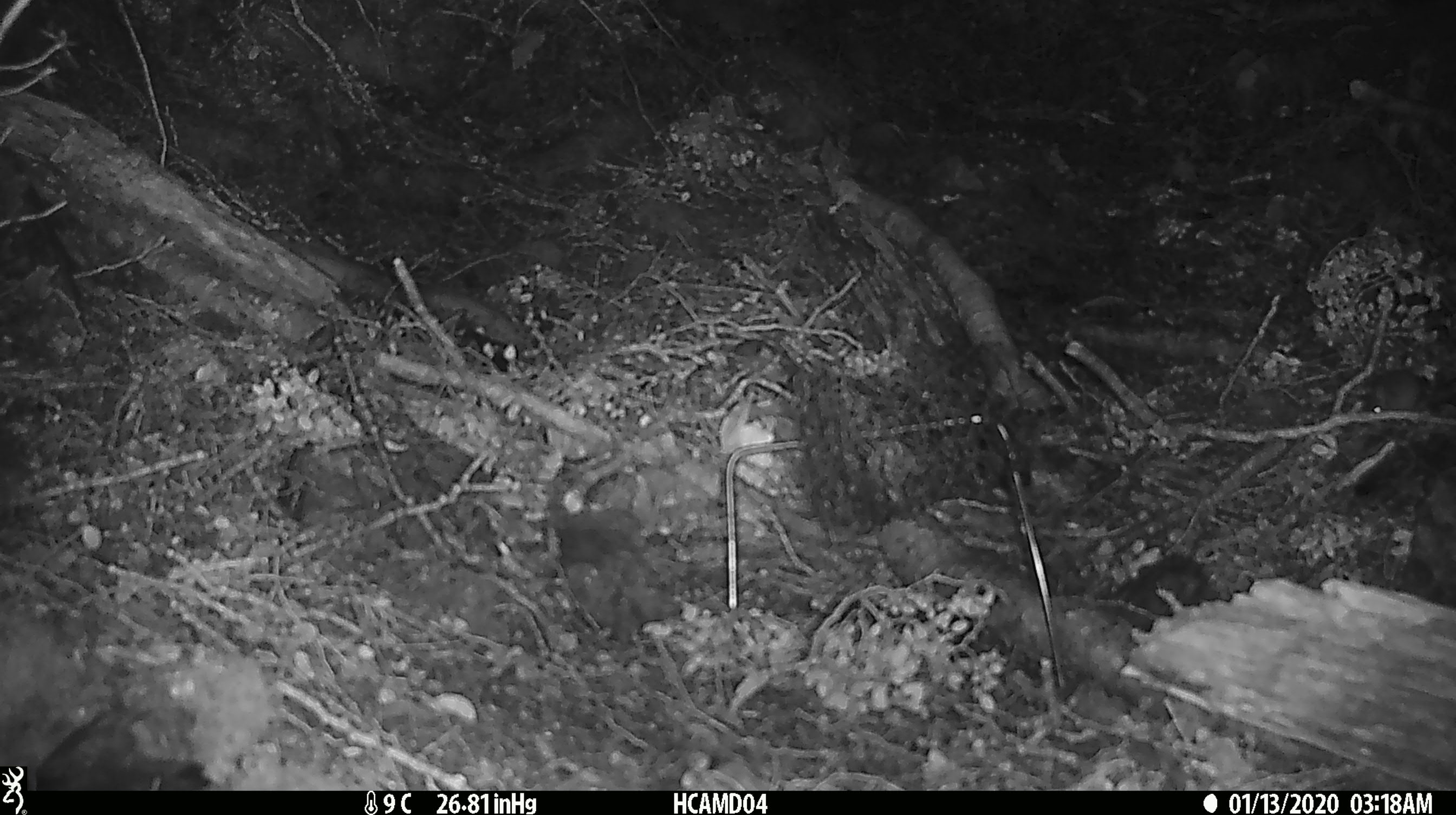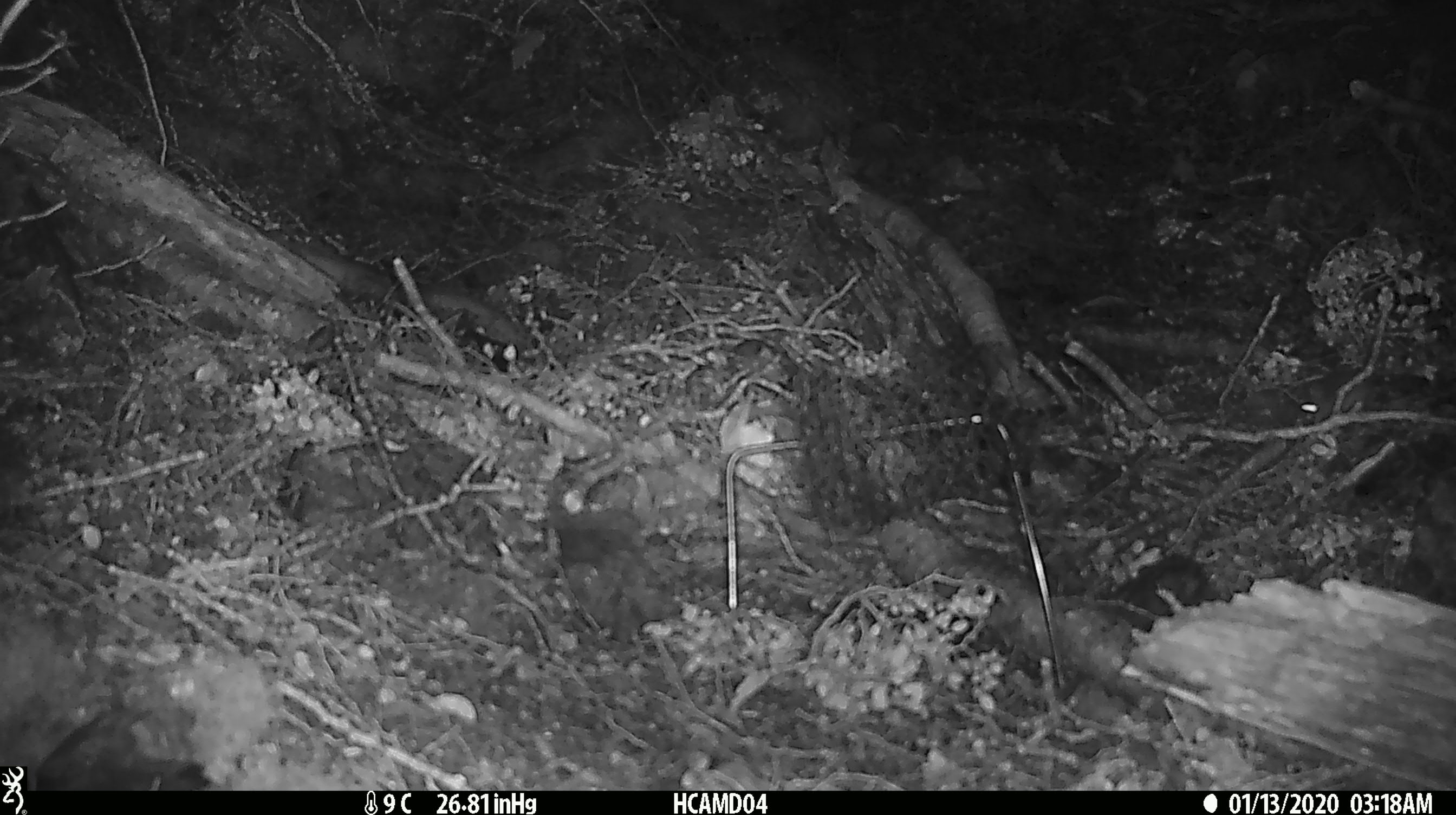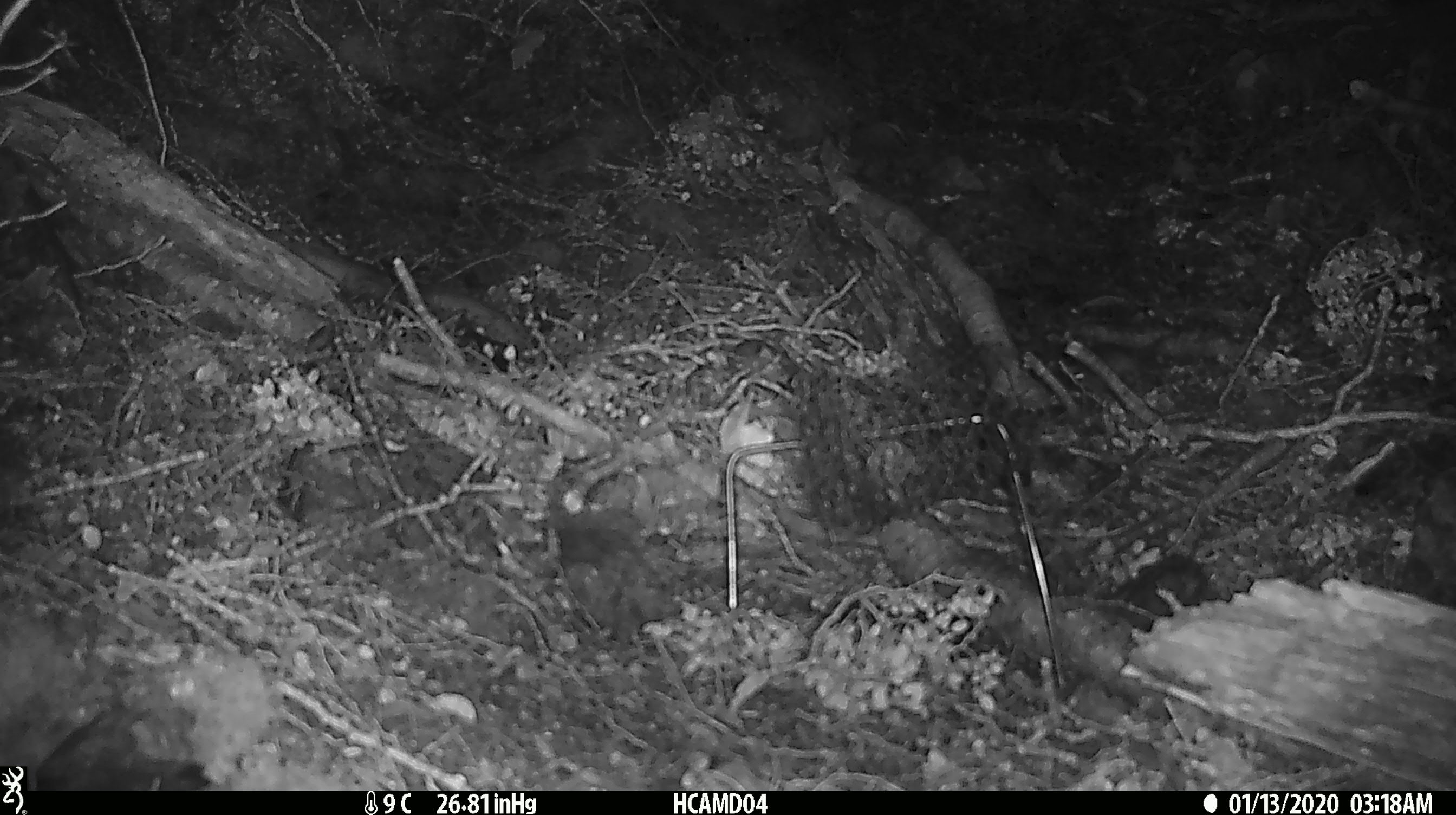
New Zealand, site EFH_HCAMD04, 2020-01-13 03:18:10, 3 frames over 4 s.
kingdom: Animalia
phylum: Chordata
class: Mammalia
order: Rodentia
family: Muridae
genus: Mus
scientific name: Mus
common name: mouse